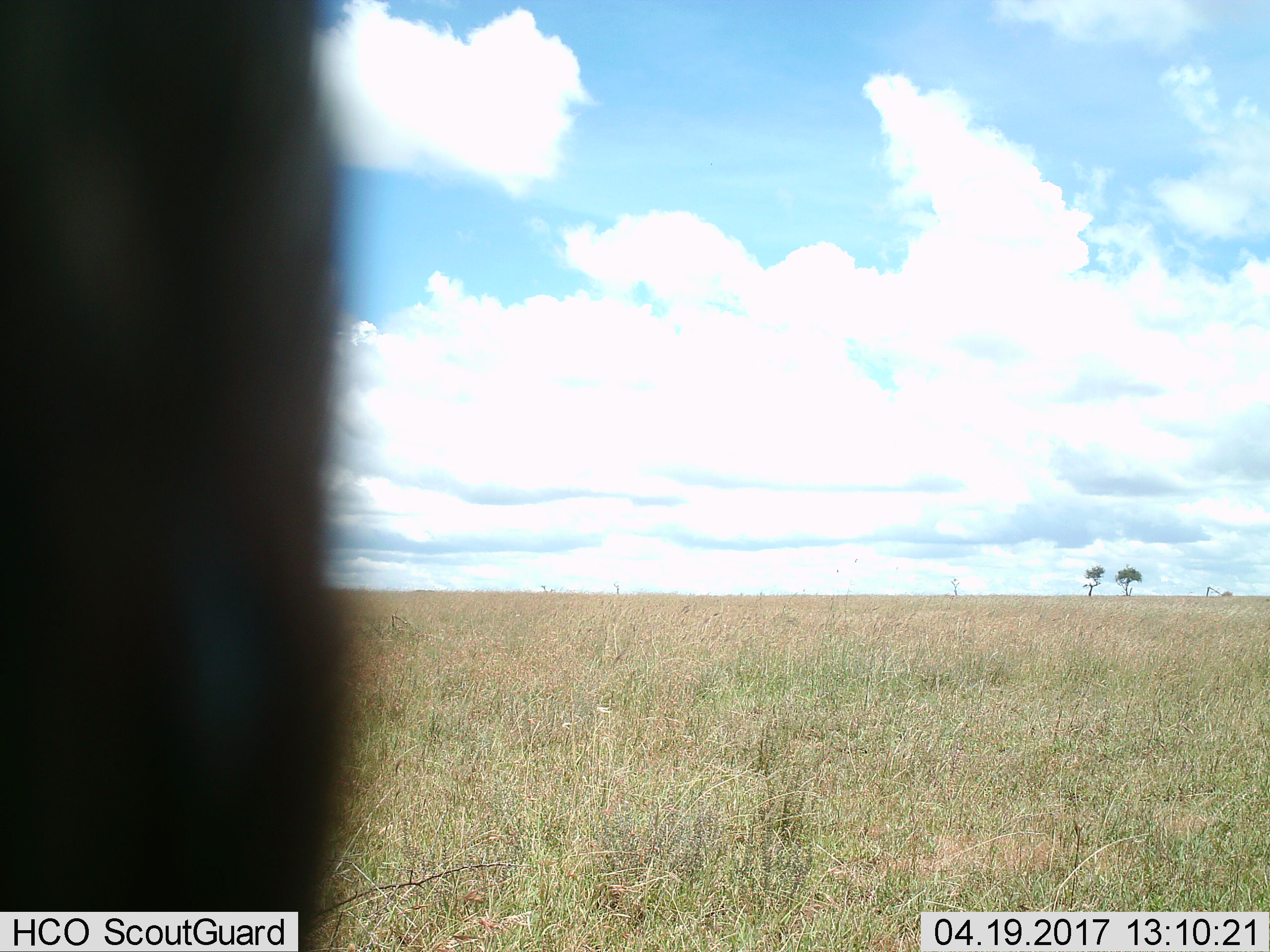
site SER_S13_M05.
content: unidentified animal